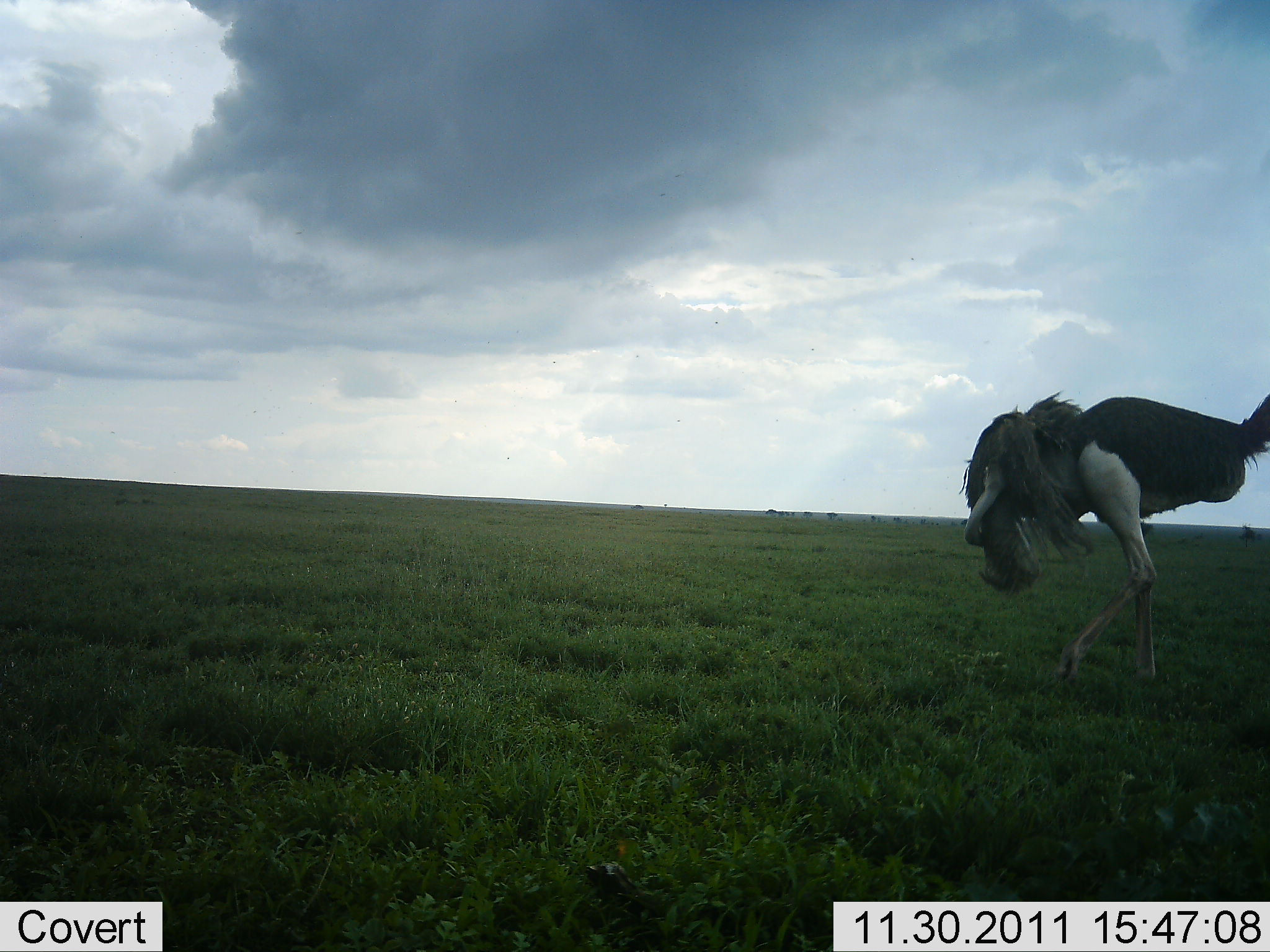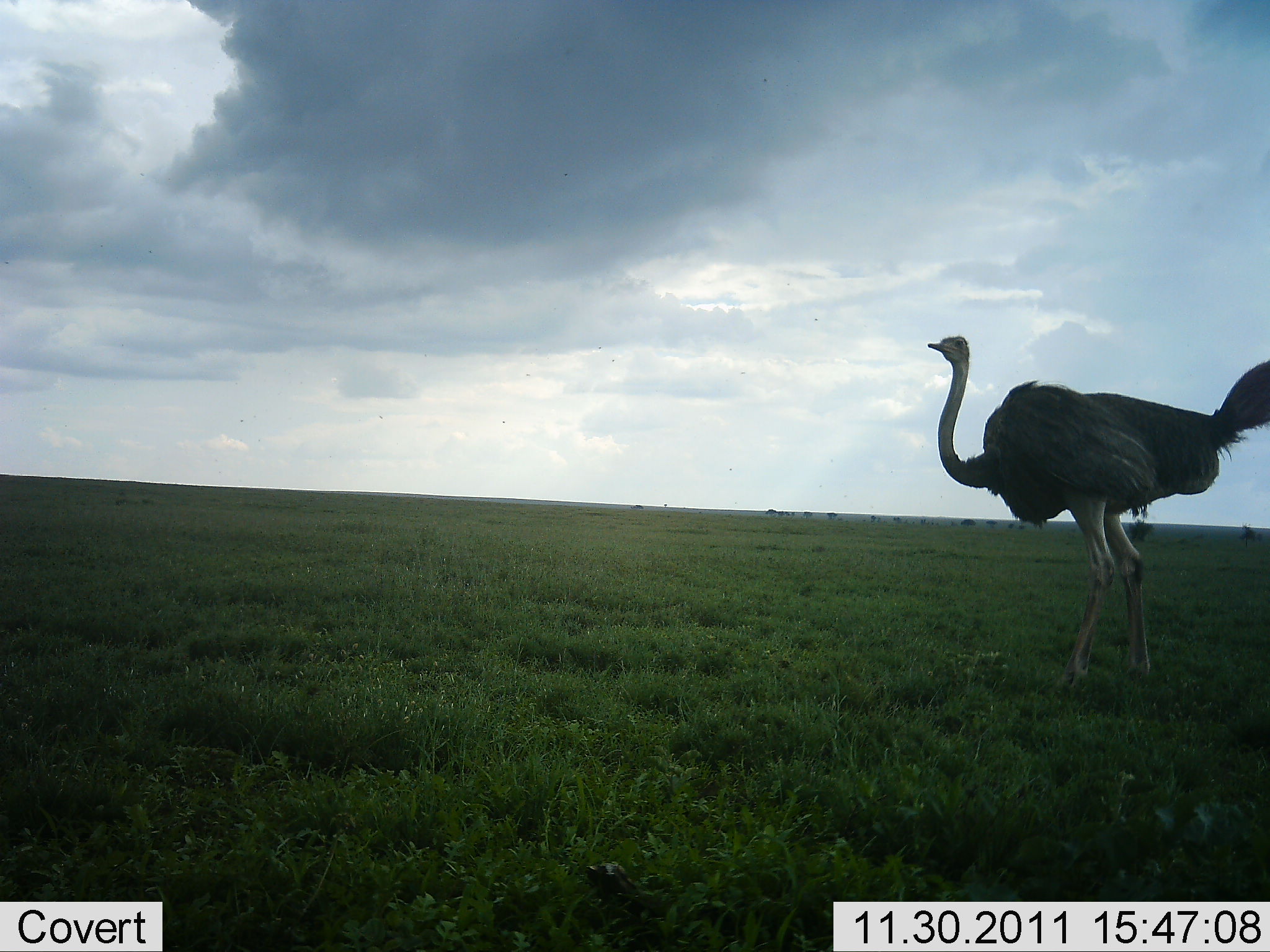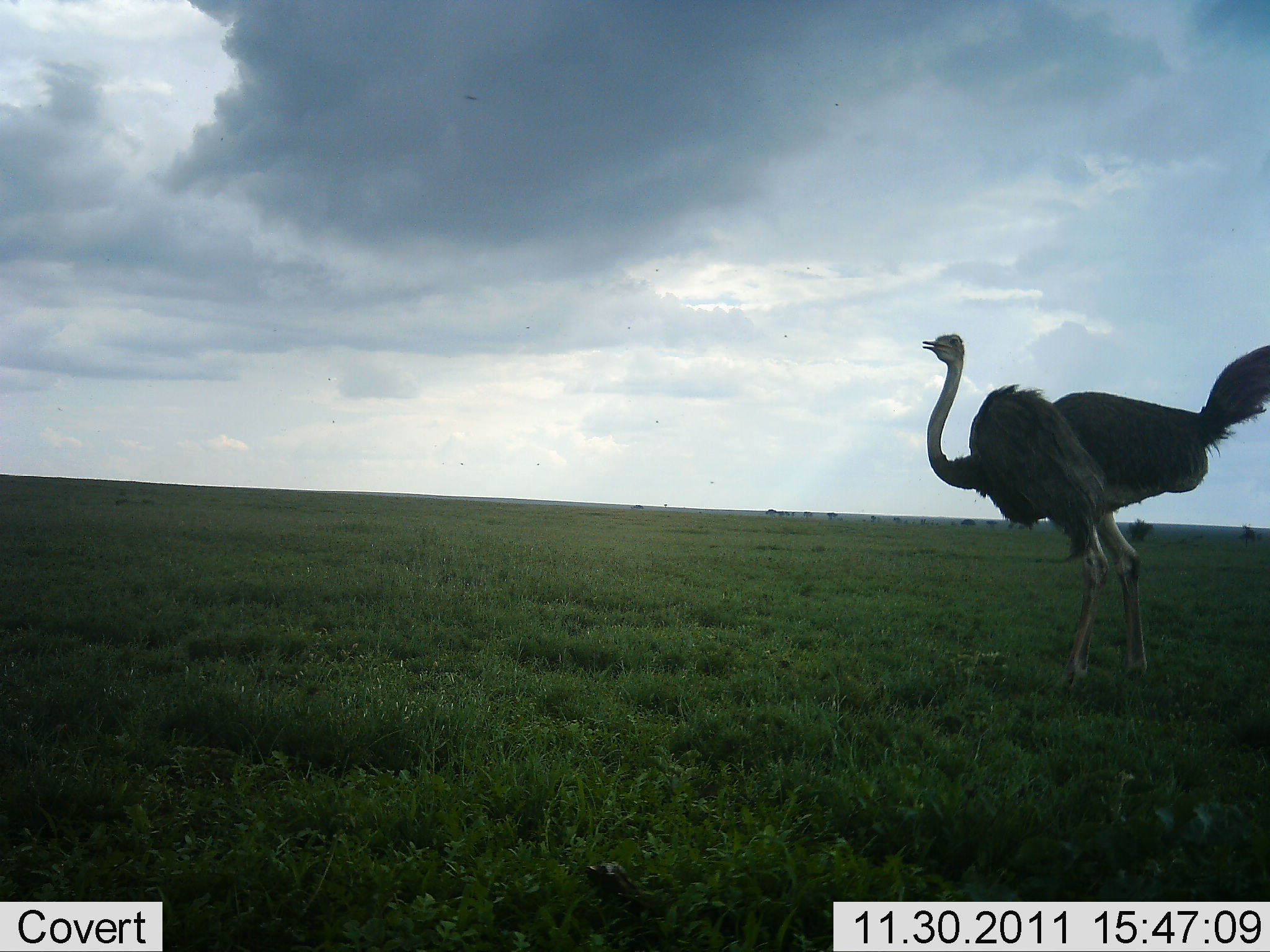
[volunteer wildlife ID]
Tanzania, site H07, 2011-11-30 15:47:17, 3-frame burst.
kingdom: Animalia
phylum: Chordata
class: Aves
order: Struthioniformes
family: Struthionidae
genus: Struthio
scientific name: Struthio camelus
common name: ostrich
Ostrich (Struthio camelus), count 1. Behavior (volunteer vote fractions): standing 64%, resting 0%, moving 29%, interacting 0%. Young present (vote fraction): 0%. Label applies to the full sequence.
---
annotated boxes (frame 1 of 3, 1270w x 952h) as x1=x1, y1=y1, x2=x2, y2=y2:
animal: x1=963, y1=391, x2=1270, y2=684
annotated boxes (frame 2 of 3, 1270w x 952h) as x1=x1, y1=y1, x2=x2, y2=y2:
animal: x1=928, y1=335, x2=1270, y2=691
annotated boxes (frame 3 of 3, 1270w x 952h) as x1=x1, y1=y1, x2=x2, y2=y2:
animal: x1=921, y1=332, x2=1270, y2=686